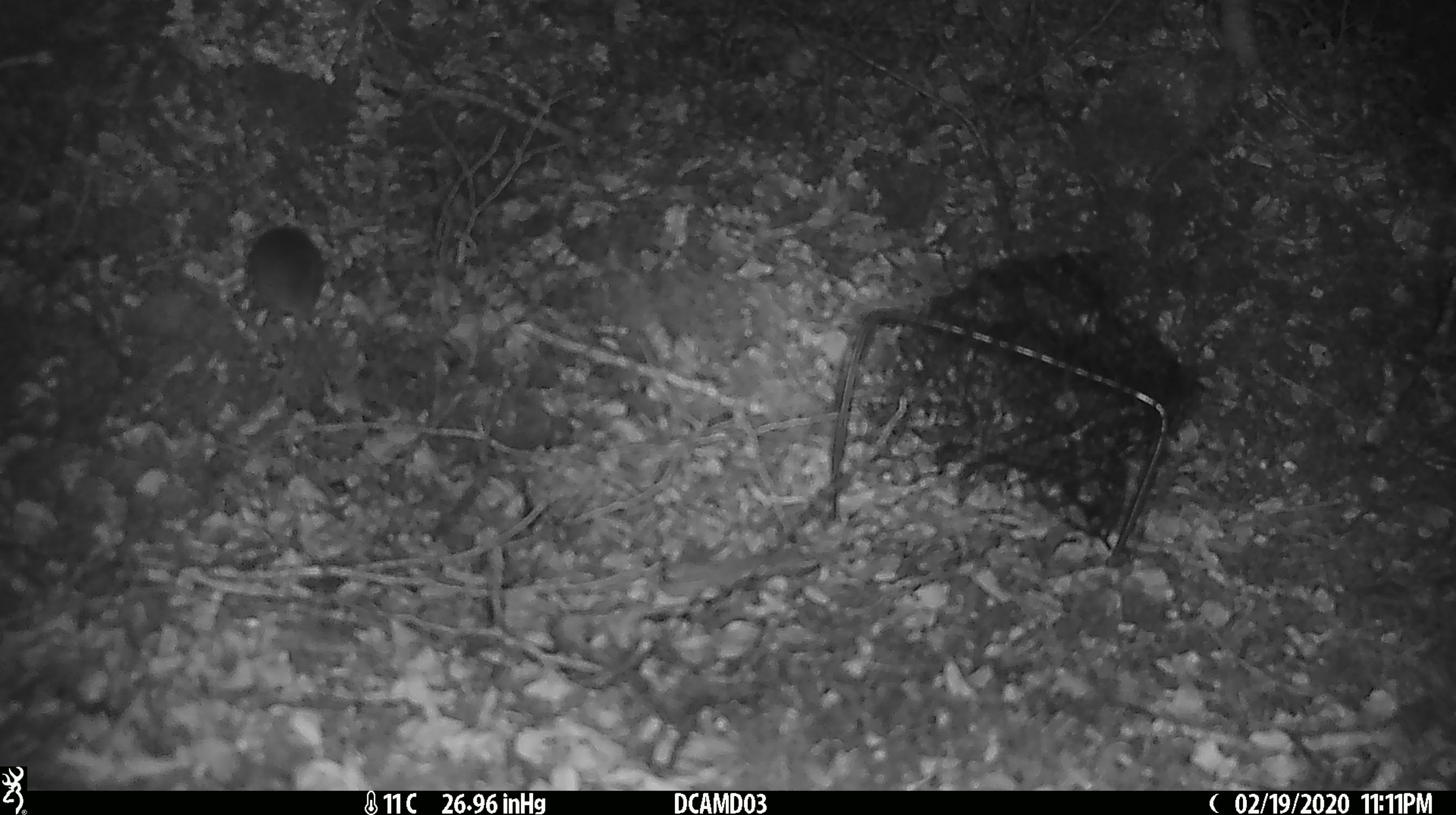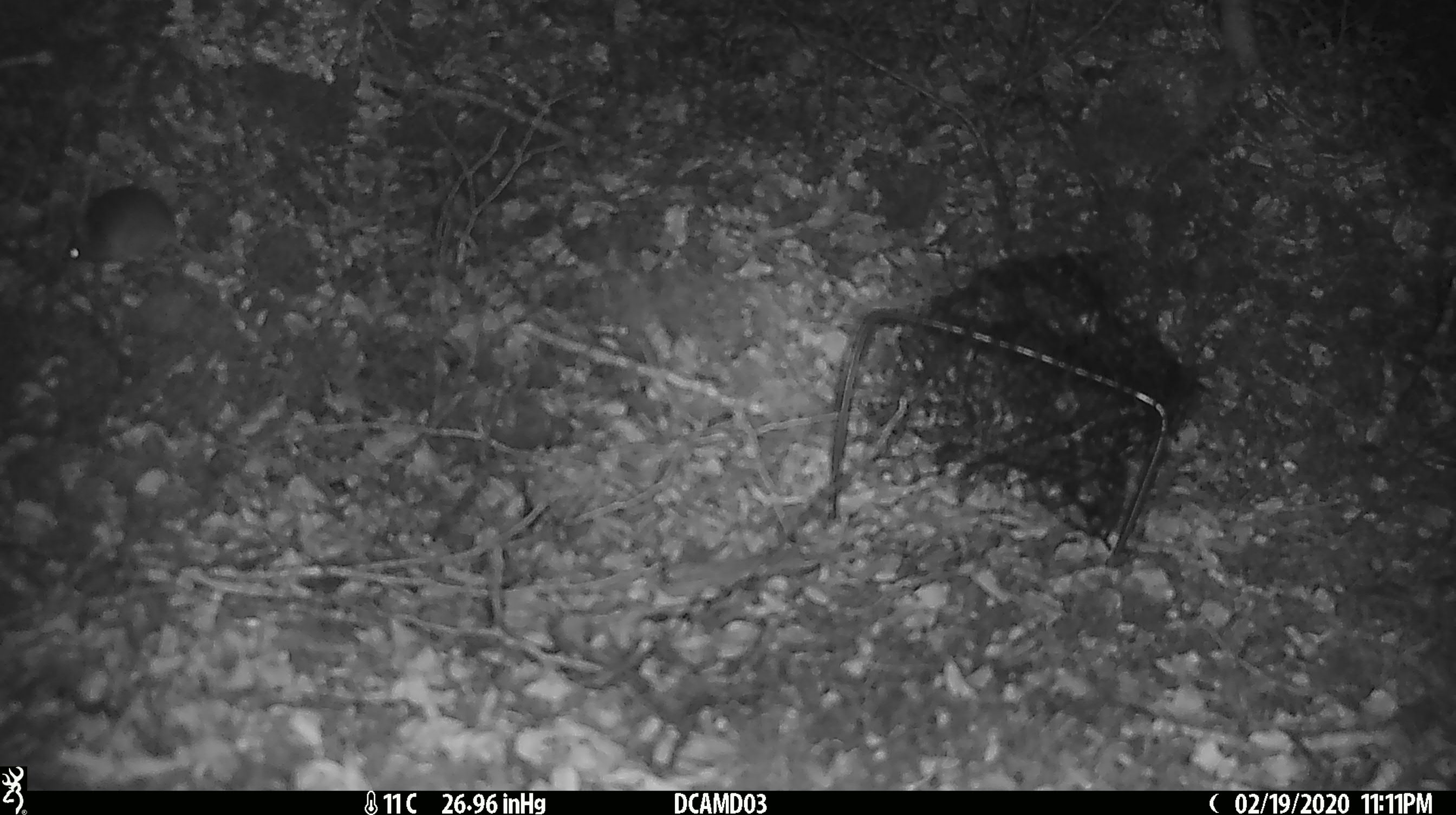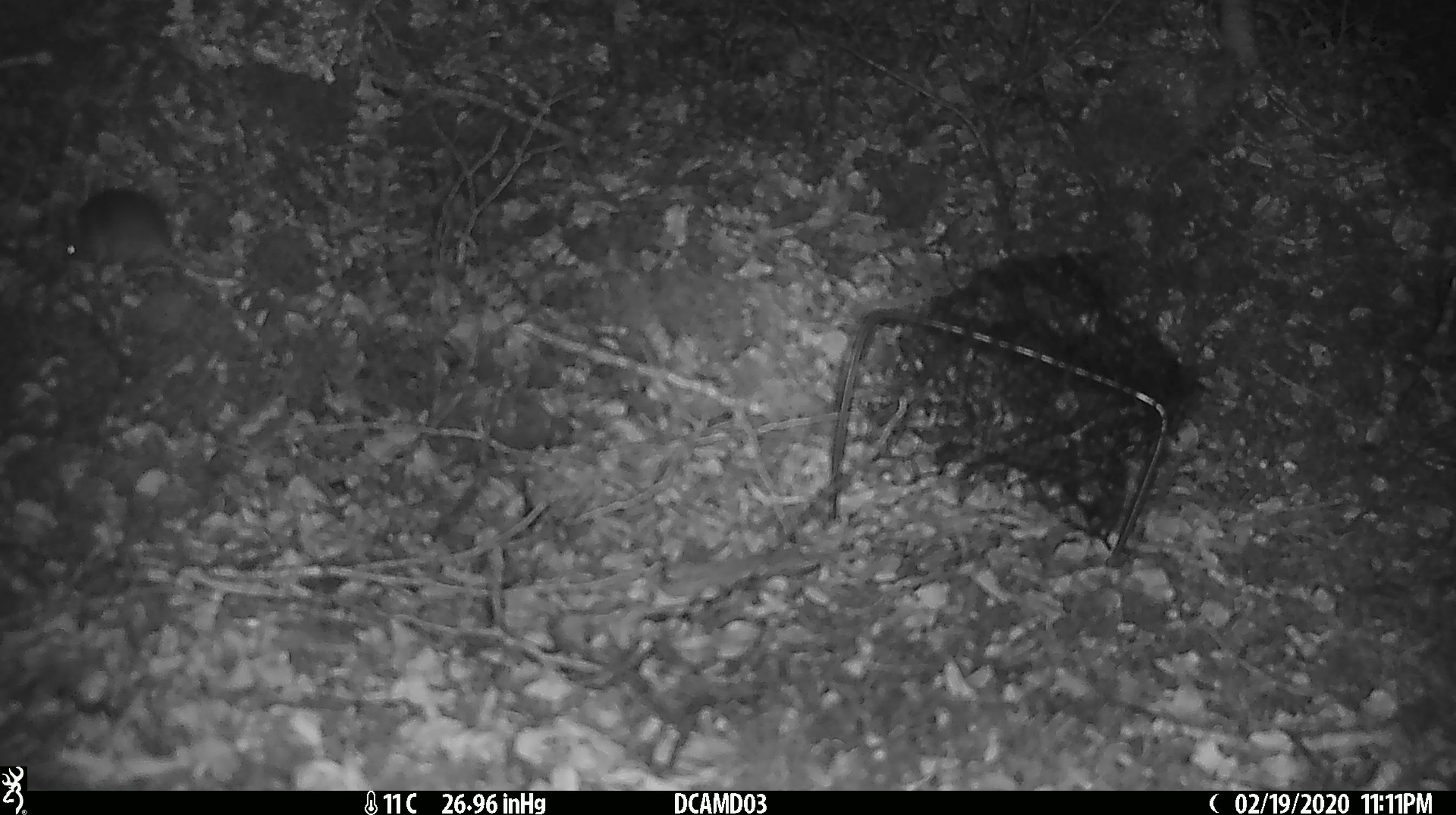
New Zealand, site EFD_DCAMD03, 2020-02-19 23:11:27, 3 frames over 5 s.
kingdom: Animalia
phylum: Chordata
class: Mammalia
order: Rodentia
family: Muridae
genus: Mus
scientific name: Mus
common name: mouse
Mouse (Mus).